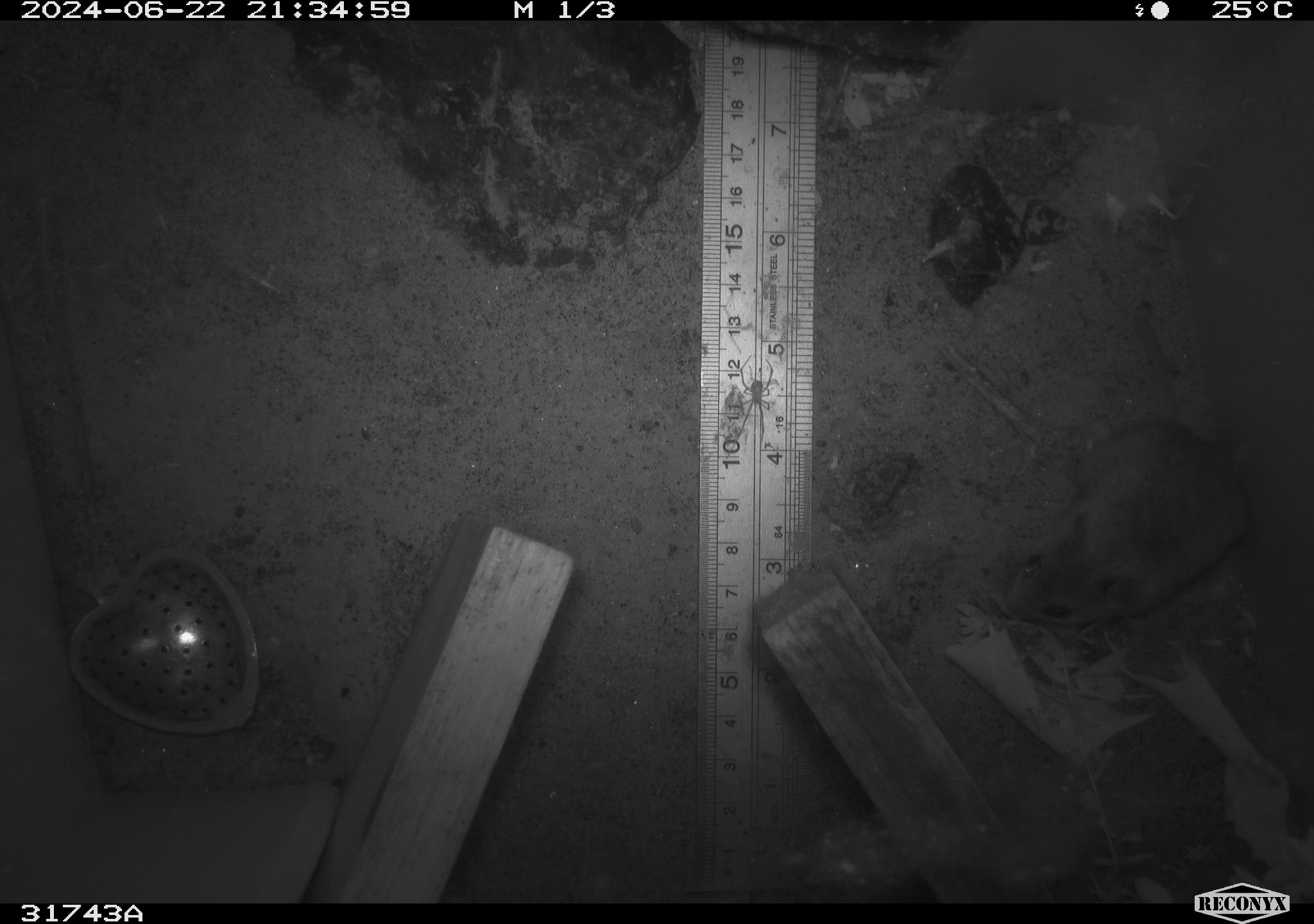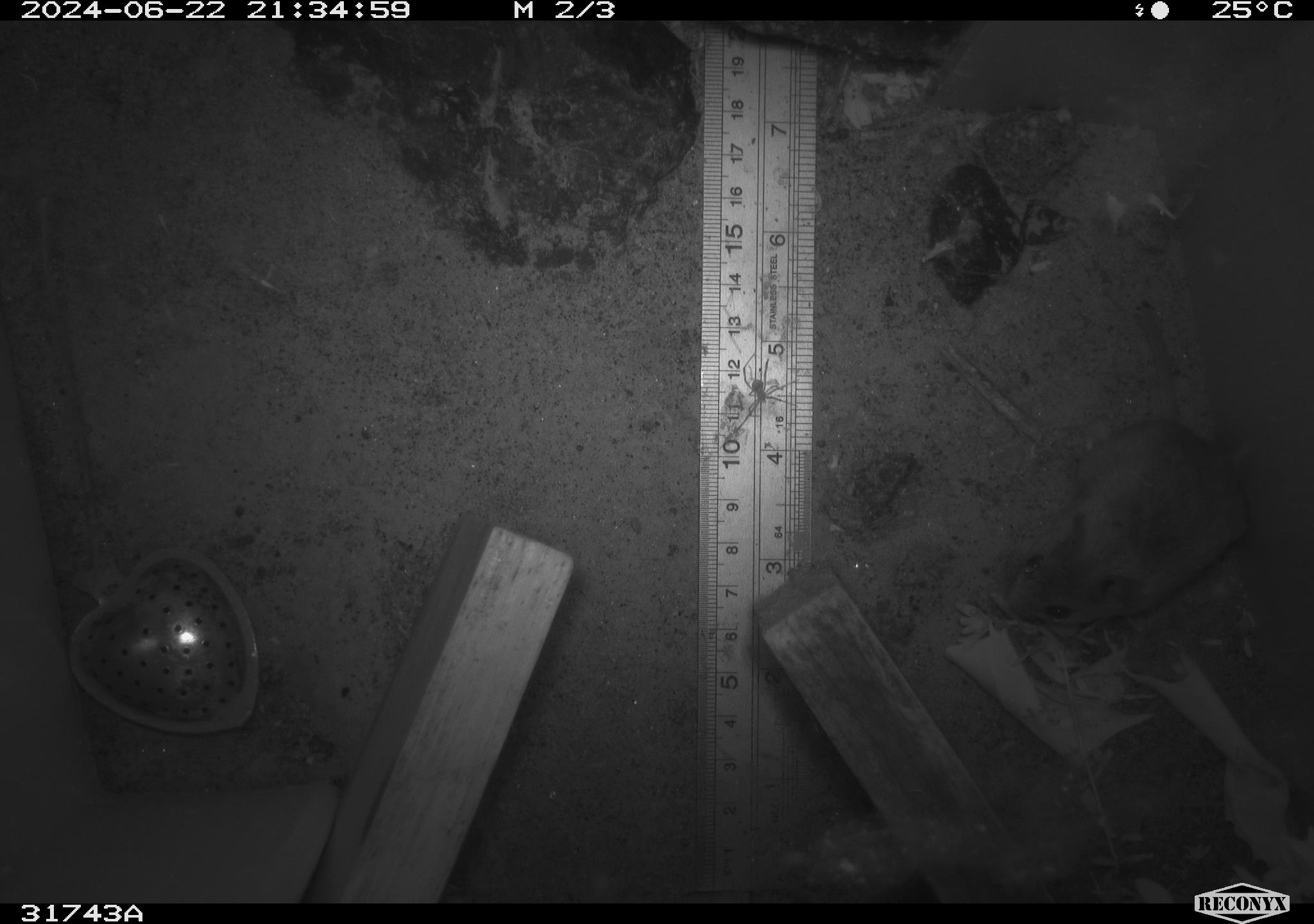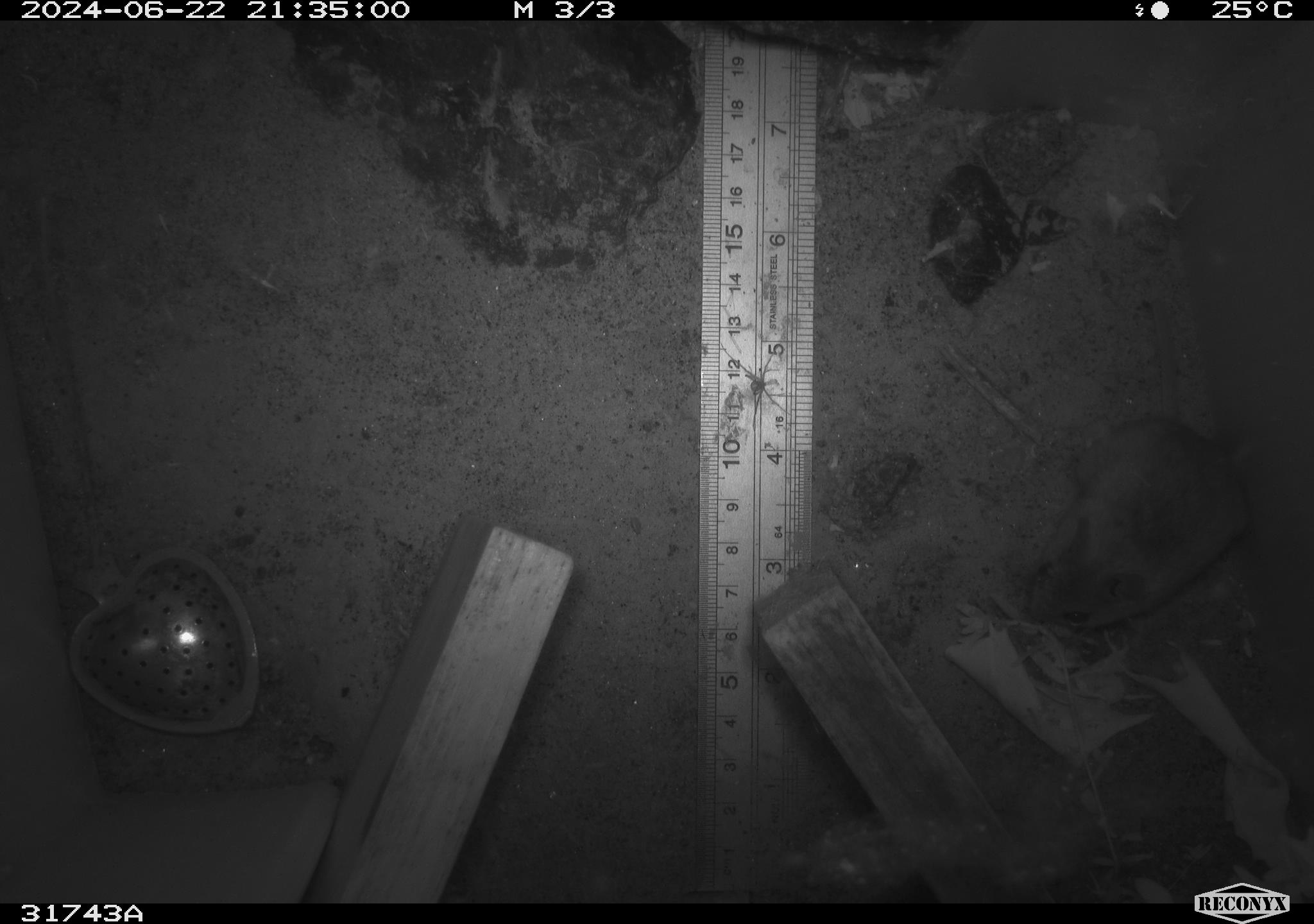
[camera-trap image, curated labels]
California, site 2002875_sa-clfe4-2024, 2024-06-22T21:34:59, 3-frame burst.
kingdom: Animalia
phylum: Chordata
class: Mammalia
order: Rodentia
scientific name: Rodentia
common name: rodent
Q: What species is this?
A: Rodent (Rodentia).